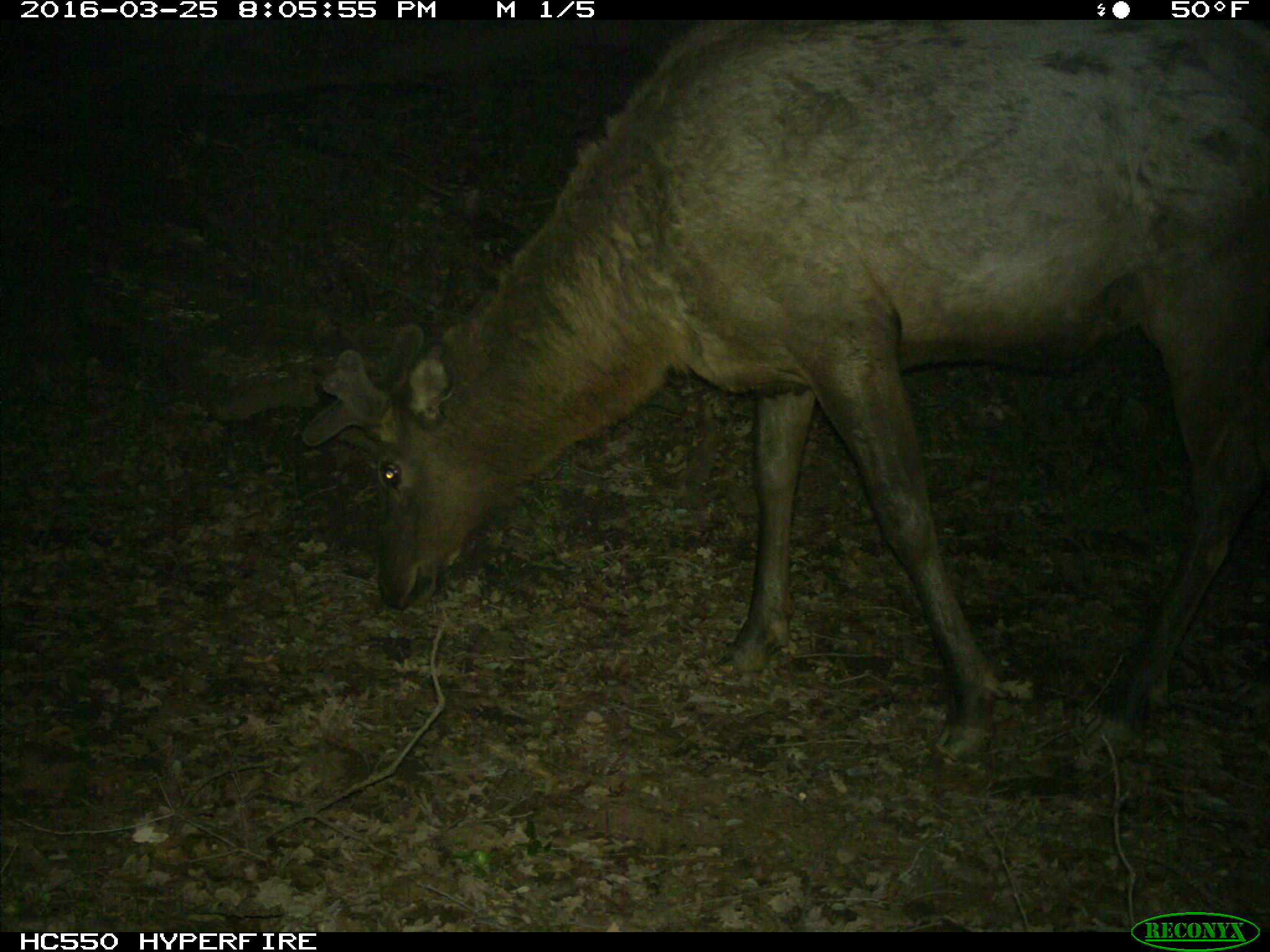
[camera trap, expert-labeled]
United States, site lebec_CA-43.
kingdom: Animalia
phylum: Chordata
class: Mammalia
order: Artiodactyla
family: Cervidae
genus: Cervus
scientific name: Cervus canadensis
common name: elk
Cervus canadensis (elk).